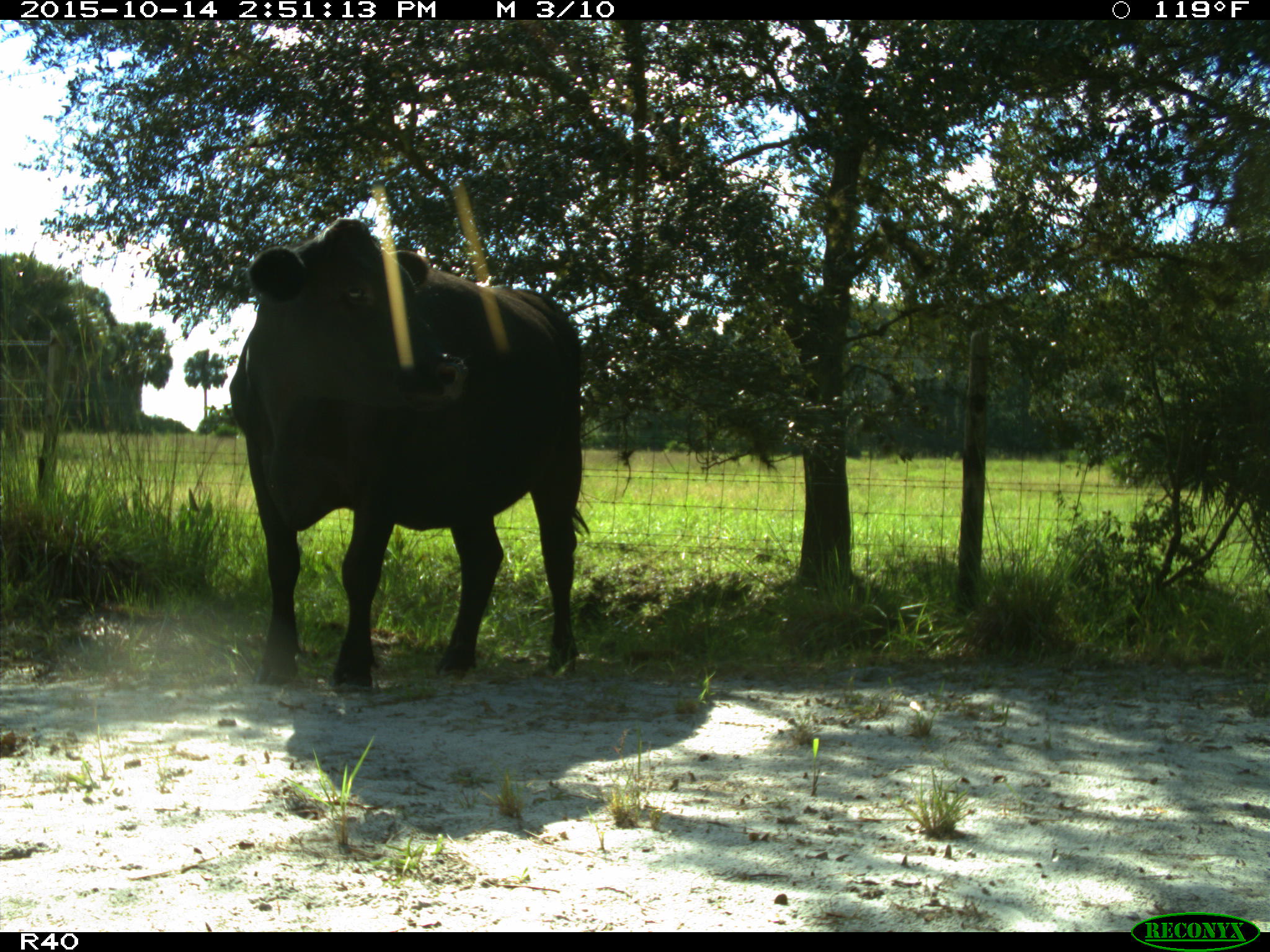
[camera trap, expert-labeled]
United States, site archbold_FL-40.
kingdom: Animalia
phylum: Chordata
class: Mammalia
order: Artiodactyla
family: Bovidae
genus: Bos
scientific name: Bos taurus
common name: domestic cow